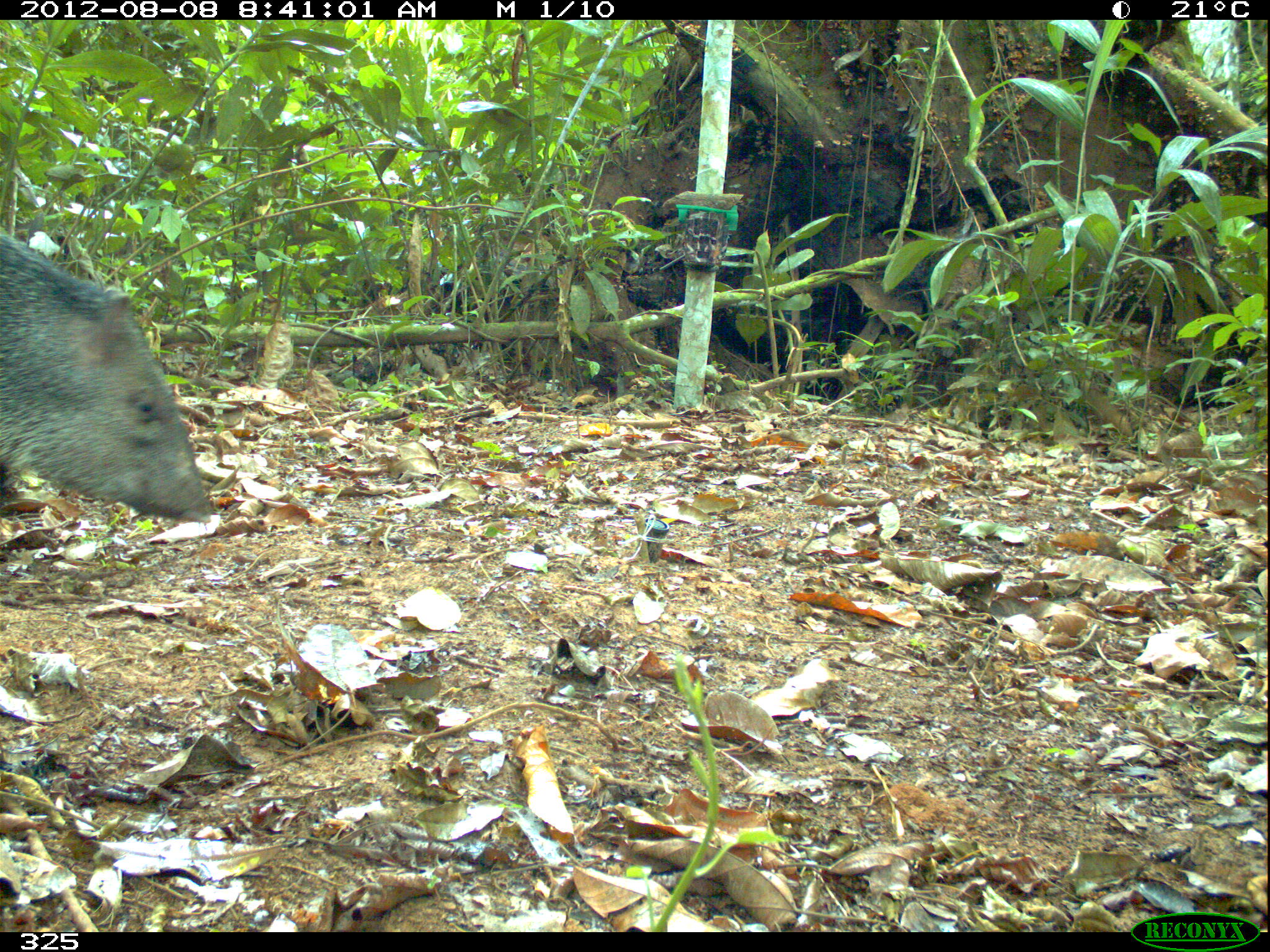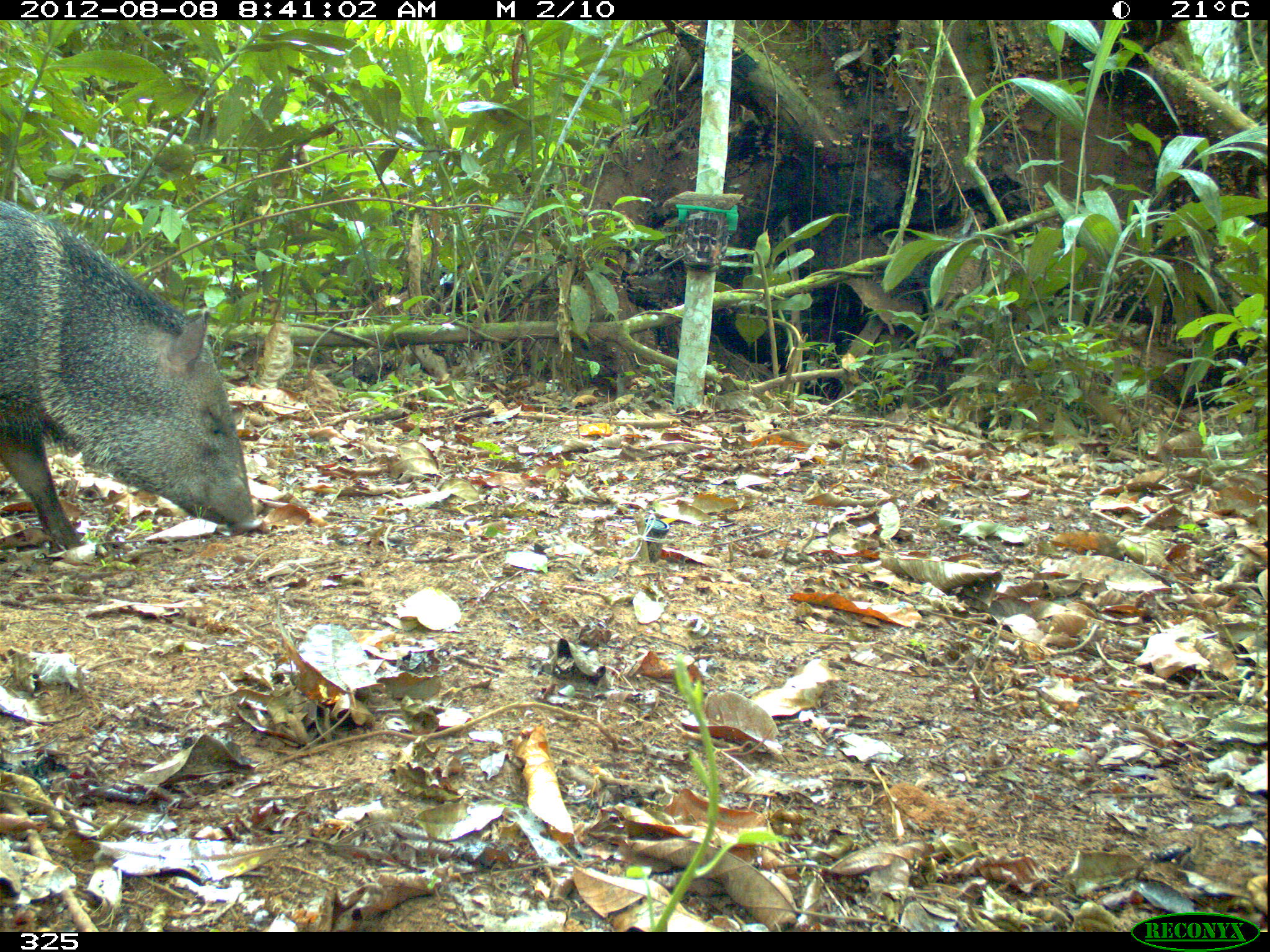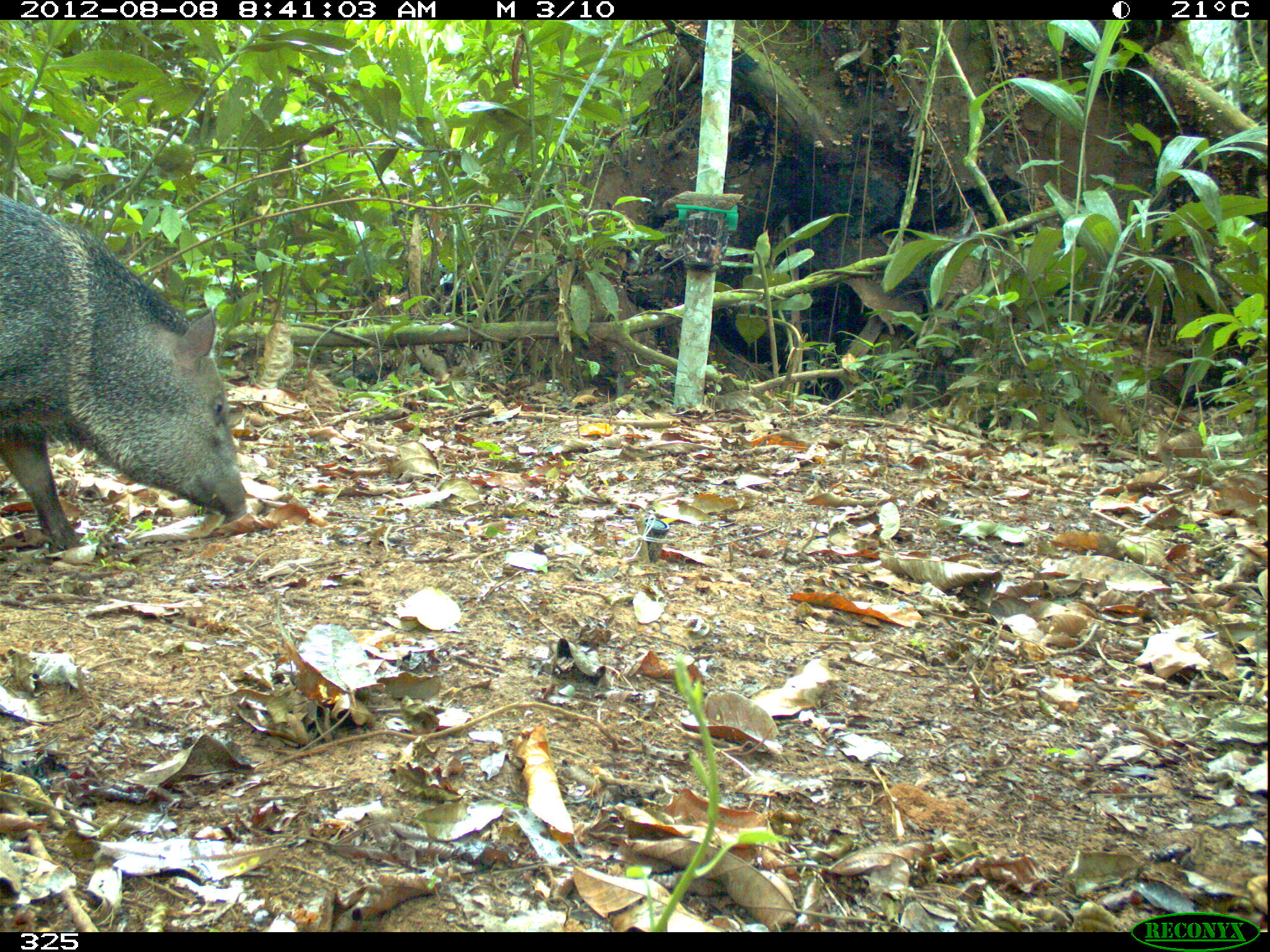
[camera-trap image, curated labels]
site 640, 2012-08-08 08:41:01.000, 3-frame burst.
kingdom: Animalia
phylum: Chordata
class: Mammalia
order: Artiodactyla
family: Tayassuidae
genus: Pecari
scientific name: Pecari tajacu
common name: collared peccary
Pecari tajacu (collared peccary).